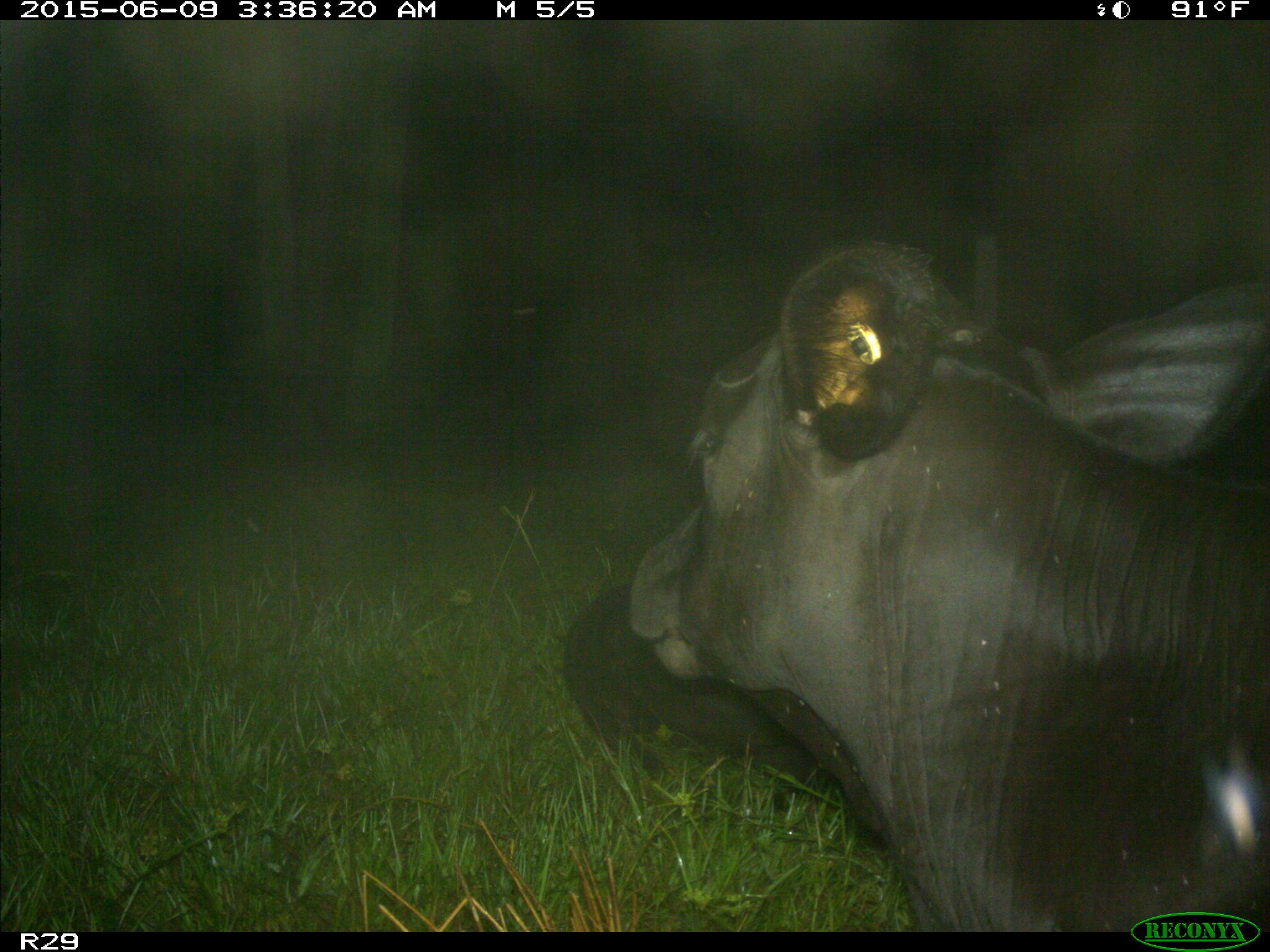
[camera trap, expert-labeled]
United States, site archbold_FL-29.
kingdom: Animalia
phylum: Chordata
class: Mammalia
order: Artiodactyla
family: Bovidae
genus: Bos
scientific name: Bos taurus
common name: domestic cow